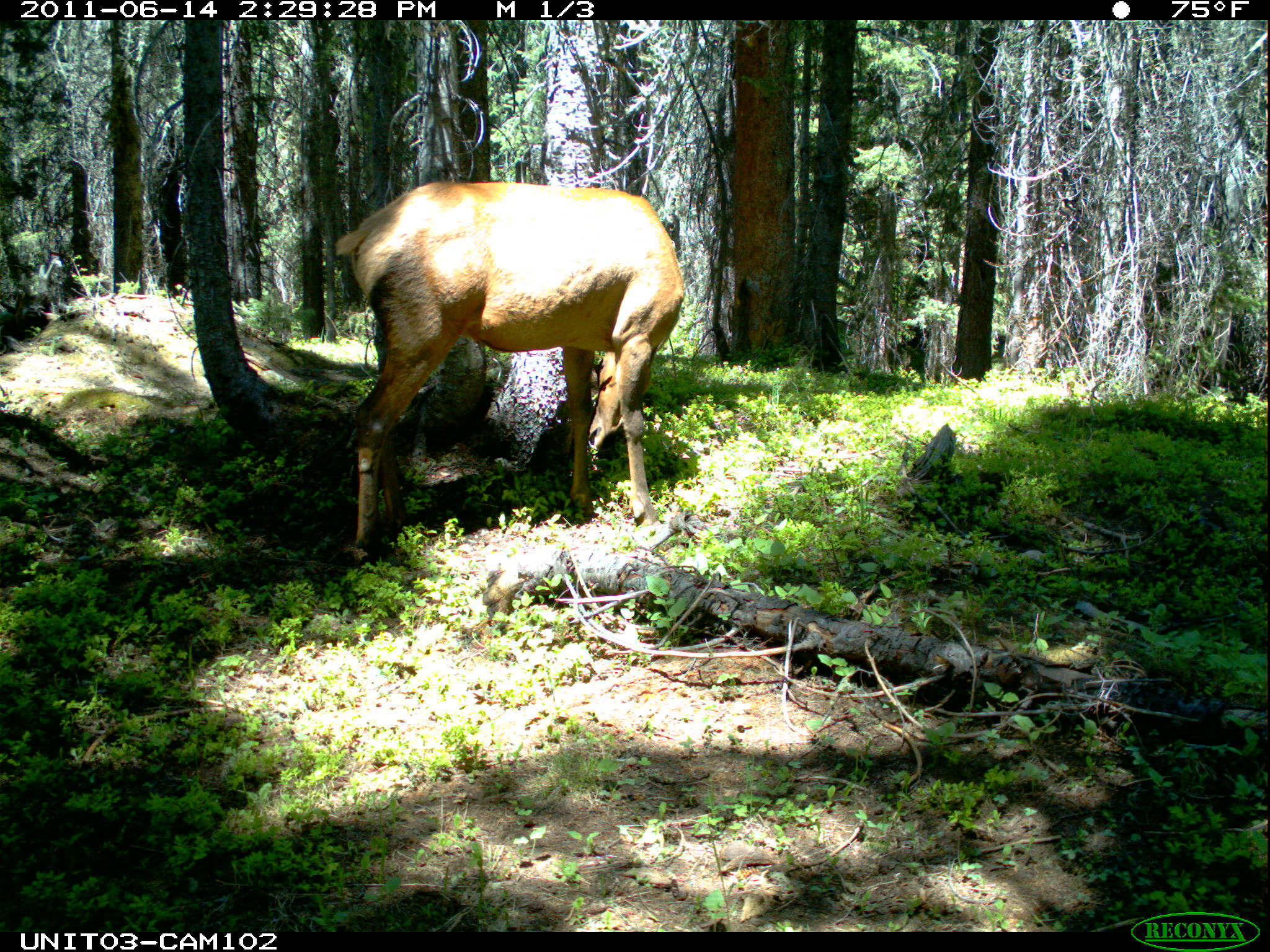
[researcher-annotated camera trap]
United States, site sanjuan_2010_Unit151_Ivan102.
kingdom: Animalia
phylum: Chordata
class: Mammalia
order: Artiodactyla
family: Cervidae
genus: Cervus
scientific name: Cervus elaphus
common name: red deer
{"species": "Cervus elaphus (red deer)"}